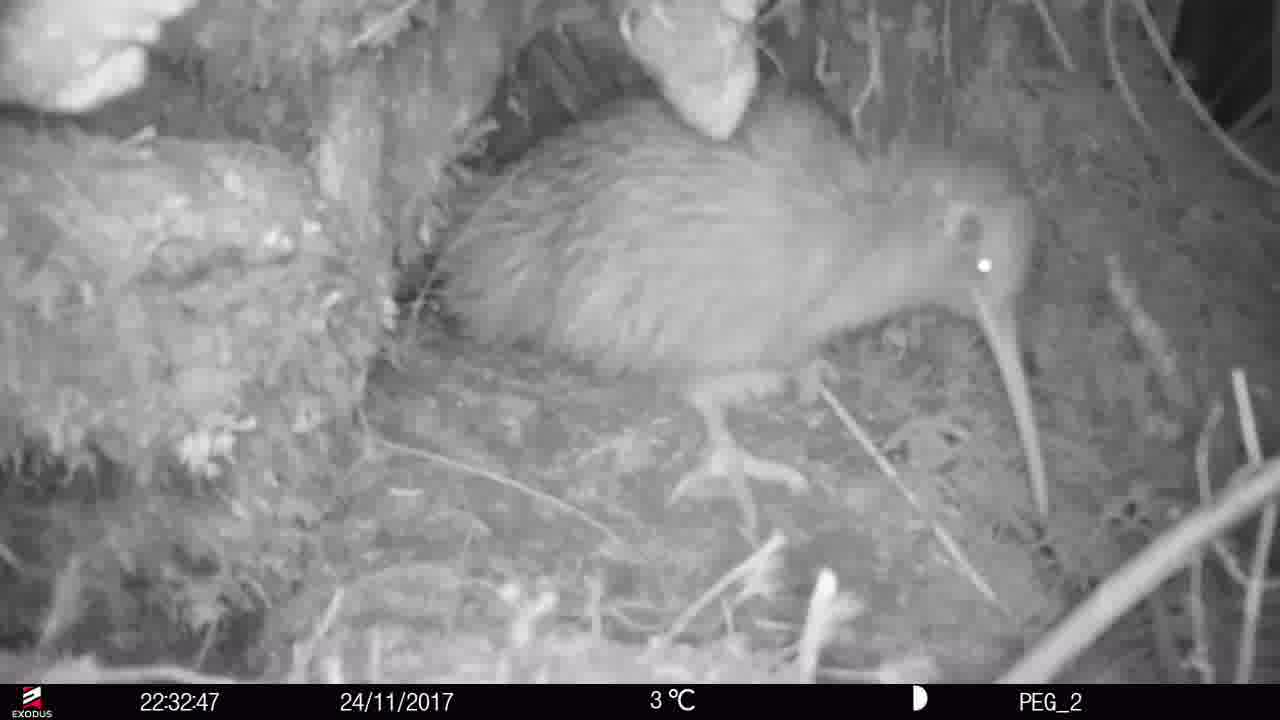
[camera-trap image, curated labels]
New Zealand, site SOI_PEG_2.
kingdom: Animalia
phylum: Chordata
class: Aves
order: Apterygiformes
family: Apterygidae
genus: Apteryx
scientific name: Apteryx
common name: kiwi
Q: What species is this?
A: Kiwi (Apteryx).